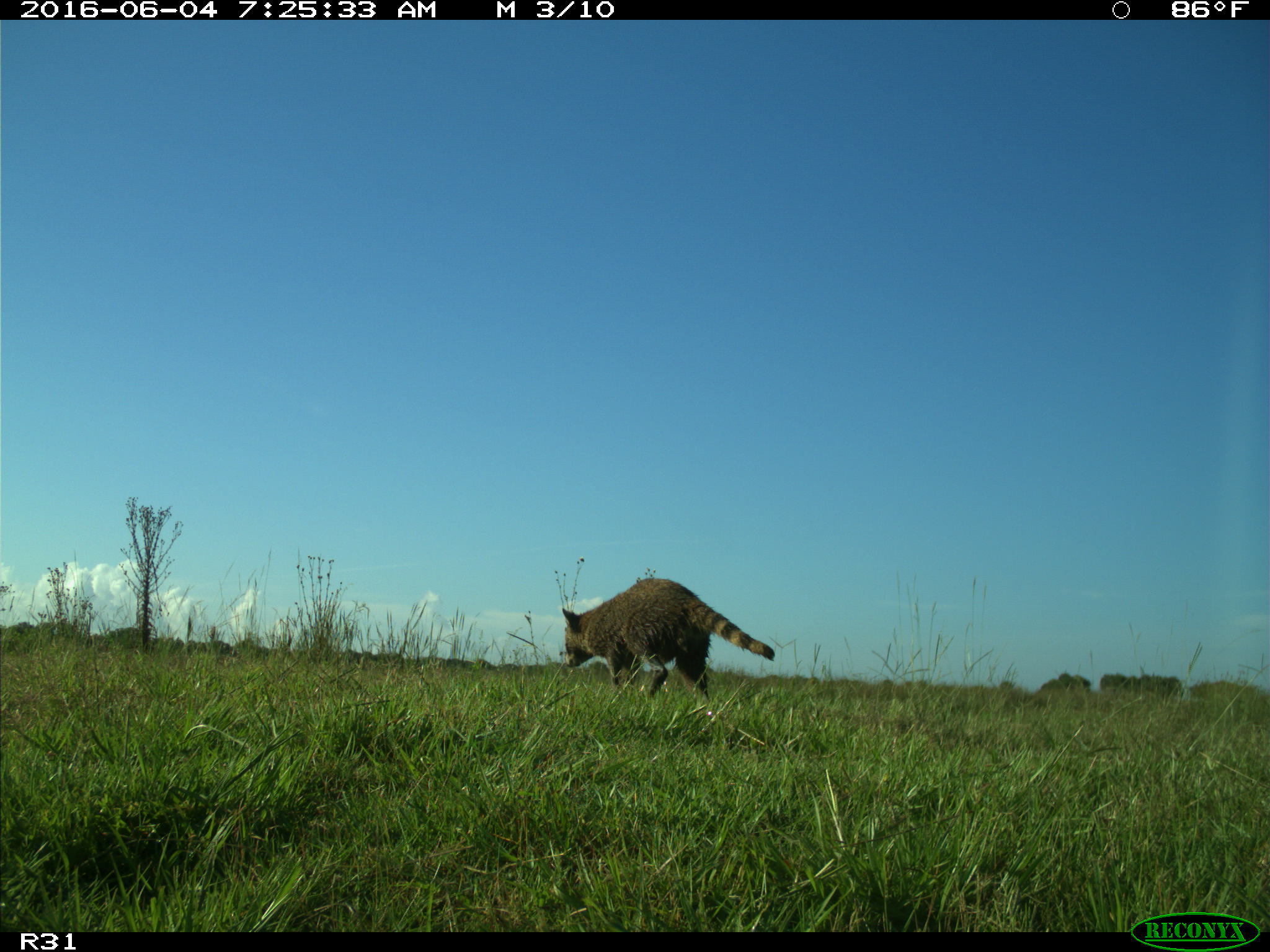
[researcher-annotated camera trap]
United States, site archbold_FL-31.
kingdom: Animalia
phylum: Chordata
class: Mammalia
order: Carnivora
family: Procyonidae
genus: Procyon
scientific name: Procyon lotor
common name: common raccoon